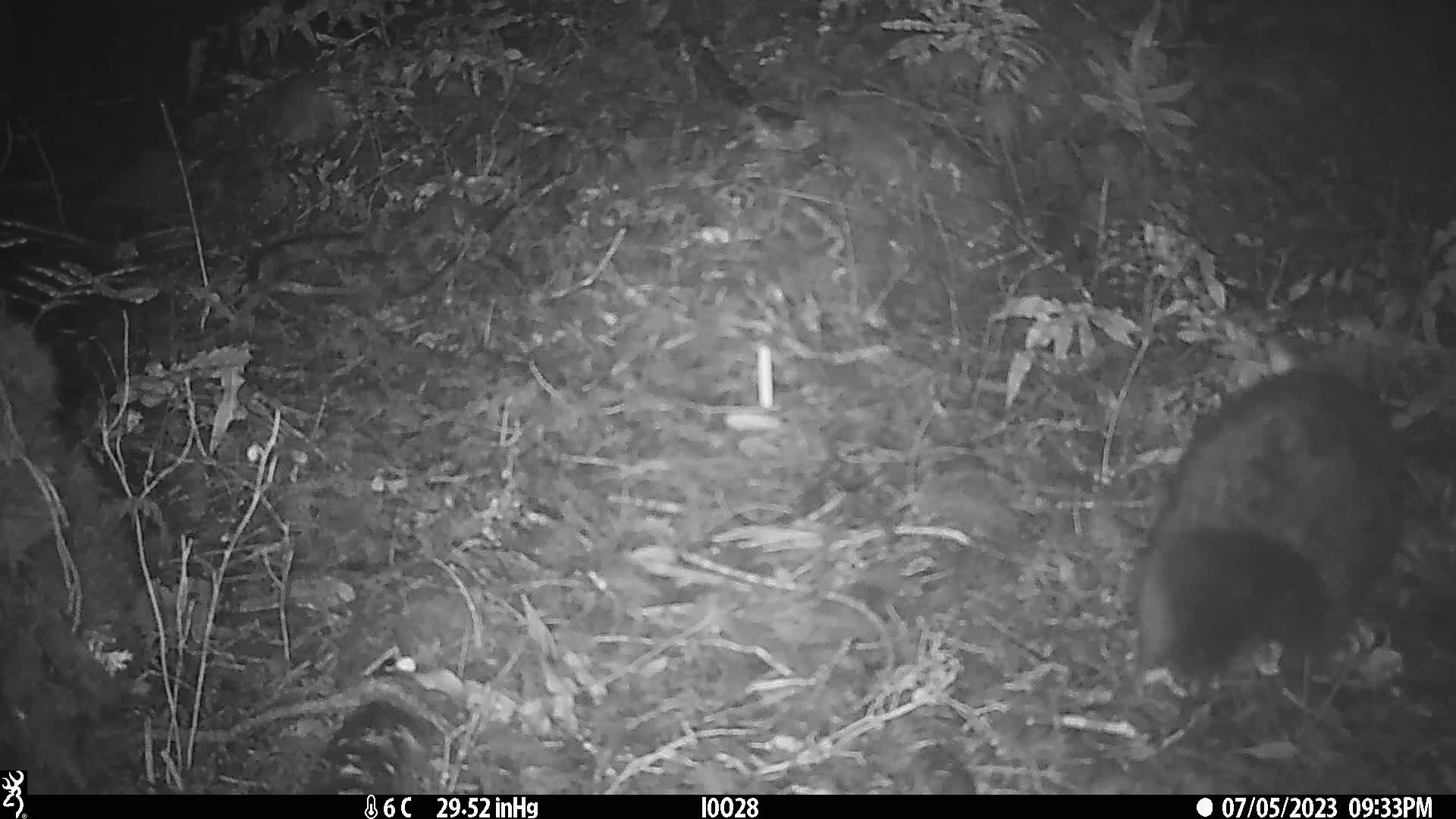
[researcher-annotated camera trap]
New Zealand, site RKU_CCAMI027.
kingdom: Animalia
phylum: Chordata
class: Mammalia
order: Diprotodontia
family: Phalangeridae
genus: Trichosurus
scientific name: Trichosurus vulpecula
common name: common brushtail possum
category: possum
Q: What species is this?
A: Possum (common brushtail possum) (Trichosurus vulpecula).